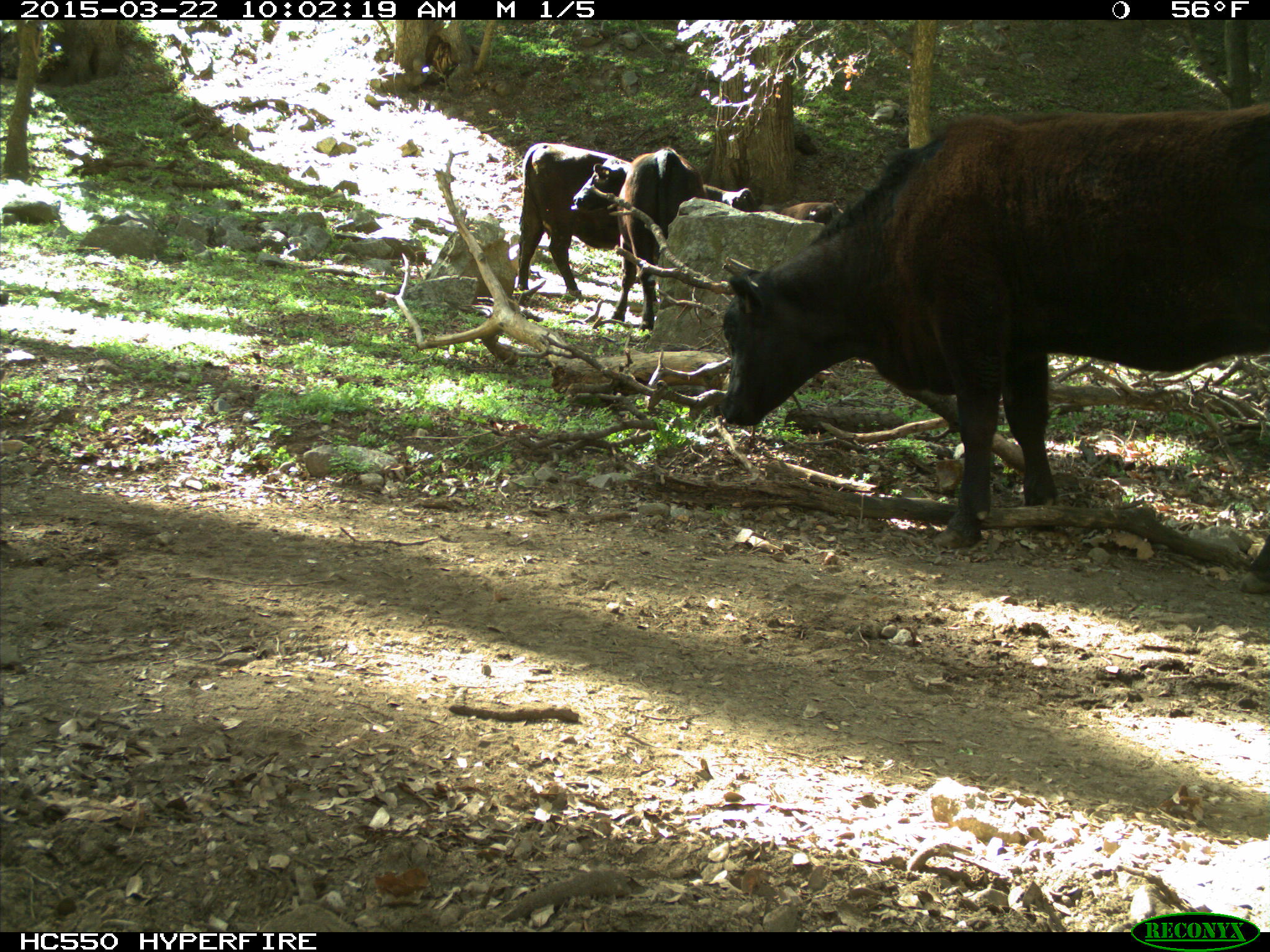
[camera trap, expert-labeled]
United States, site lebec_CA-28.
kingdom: Animalia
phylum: Chordata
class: Mammalia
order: Artiodactyla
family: Bovidae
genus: Bos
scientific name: Bos taurus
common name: domestic cow